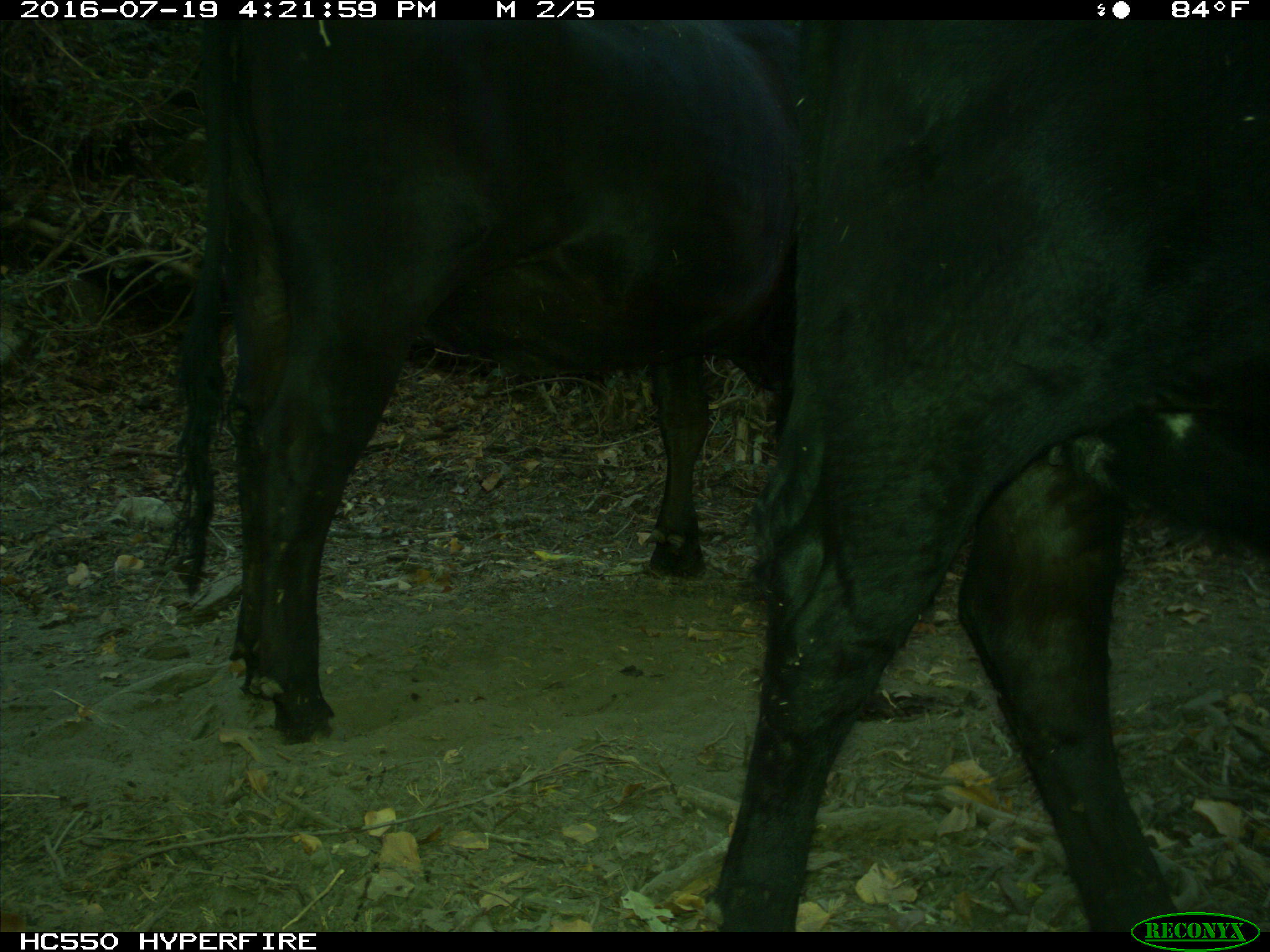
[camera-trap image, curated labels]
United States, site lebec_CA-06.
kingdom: Animalia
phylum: Chordata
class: Mammalia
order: Artiodactyla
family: Bovidae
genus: Bos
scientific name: Bos taurus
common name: domestic cow